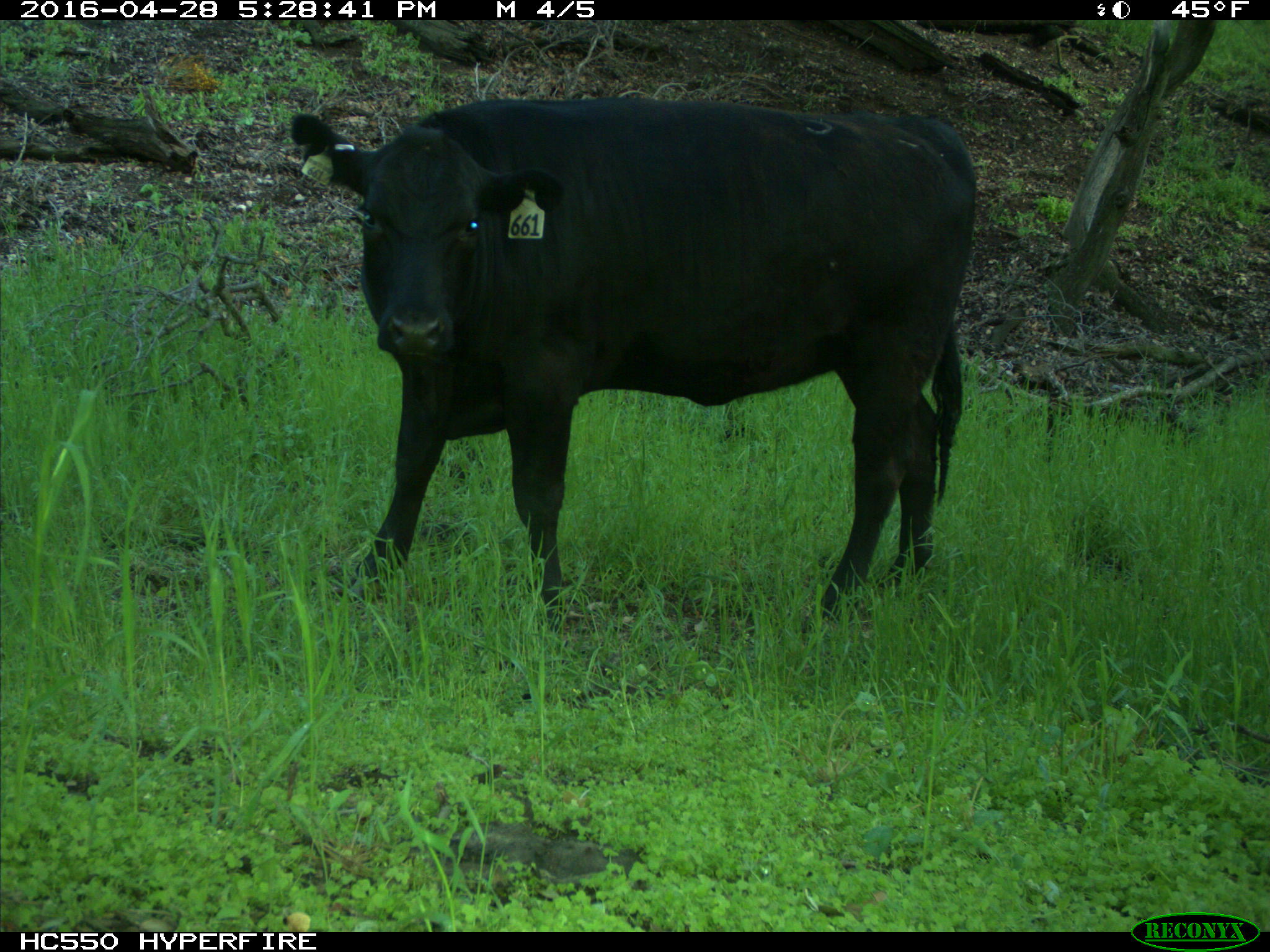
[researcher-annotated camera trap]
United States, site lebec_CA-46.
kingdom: Animalia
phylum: Chordata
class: Mammalia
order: Artiodactyla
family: Bovidae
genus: Bos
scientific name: Bos taurus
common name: domestic cow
Bos taurus (domestic cow).